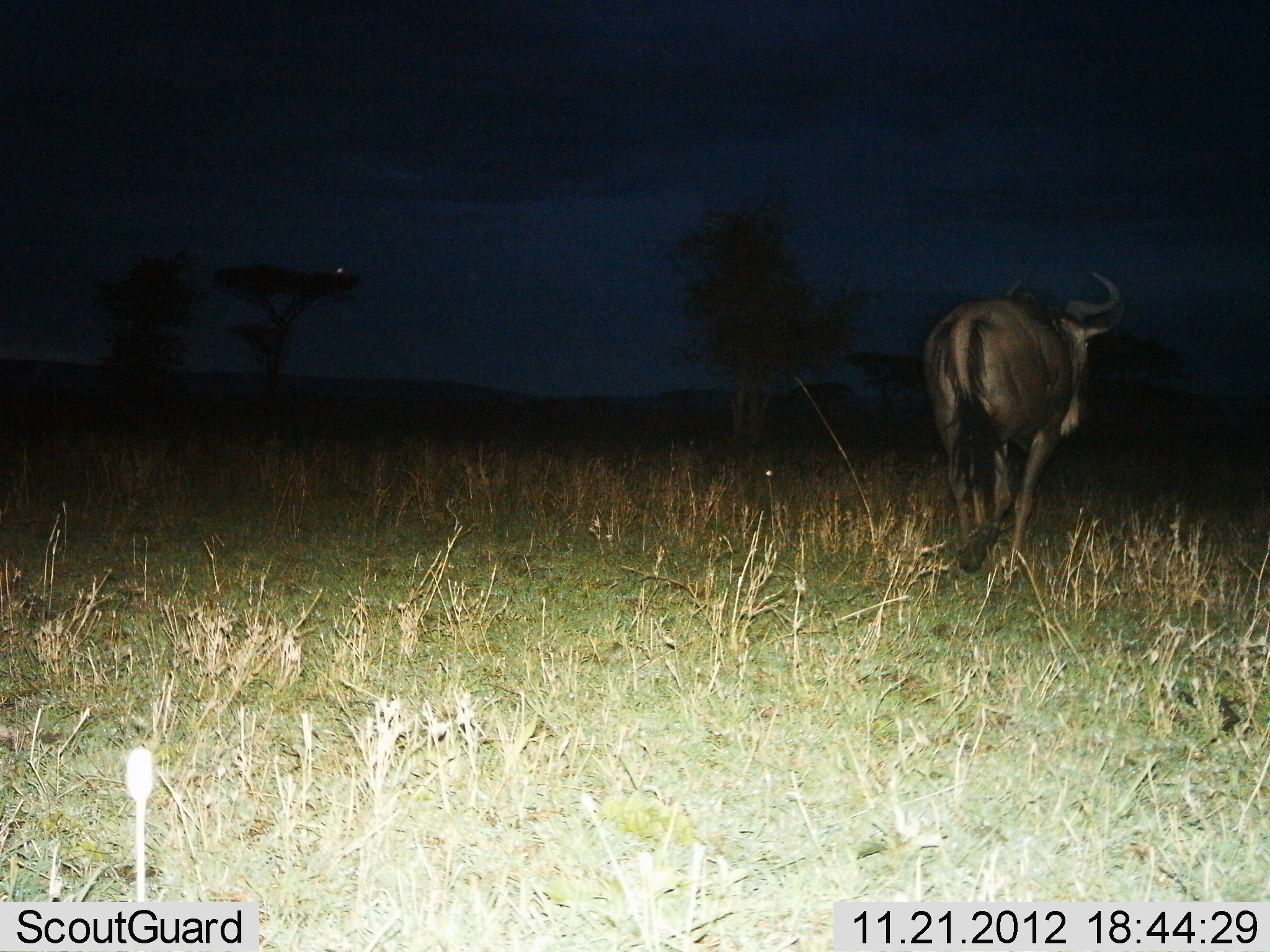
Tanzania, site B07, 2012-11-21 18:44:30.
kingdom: Animalia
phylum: Chordata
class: Mammalia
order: Artiodactyla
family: Bovidae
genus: Connochaetes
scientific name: Connochaetes taurinus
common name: blue wildebeest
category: wildebeest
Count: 1.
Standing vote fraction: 20%.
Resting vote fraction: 0%.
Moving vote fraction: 80%.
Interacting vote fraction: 0%.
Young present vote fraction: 0%.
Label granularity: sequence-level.